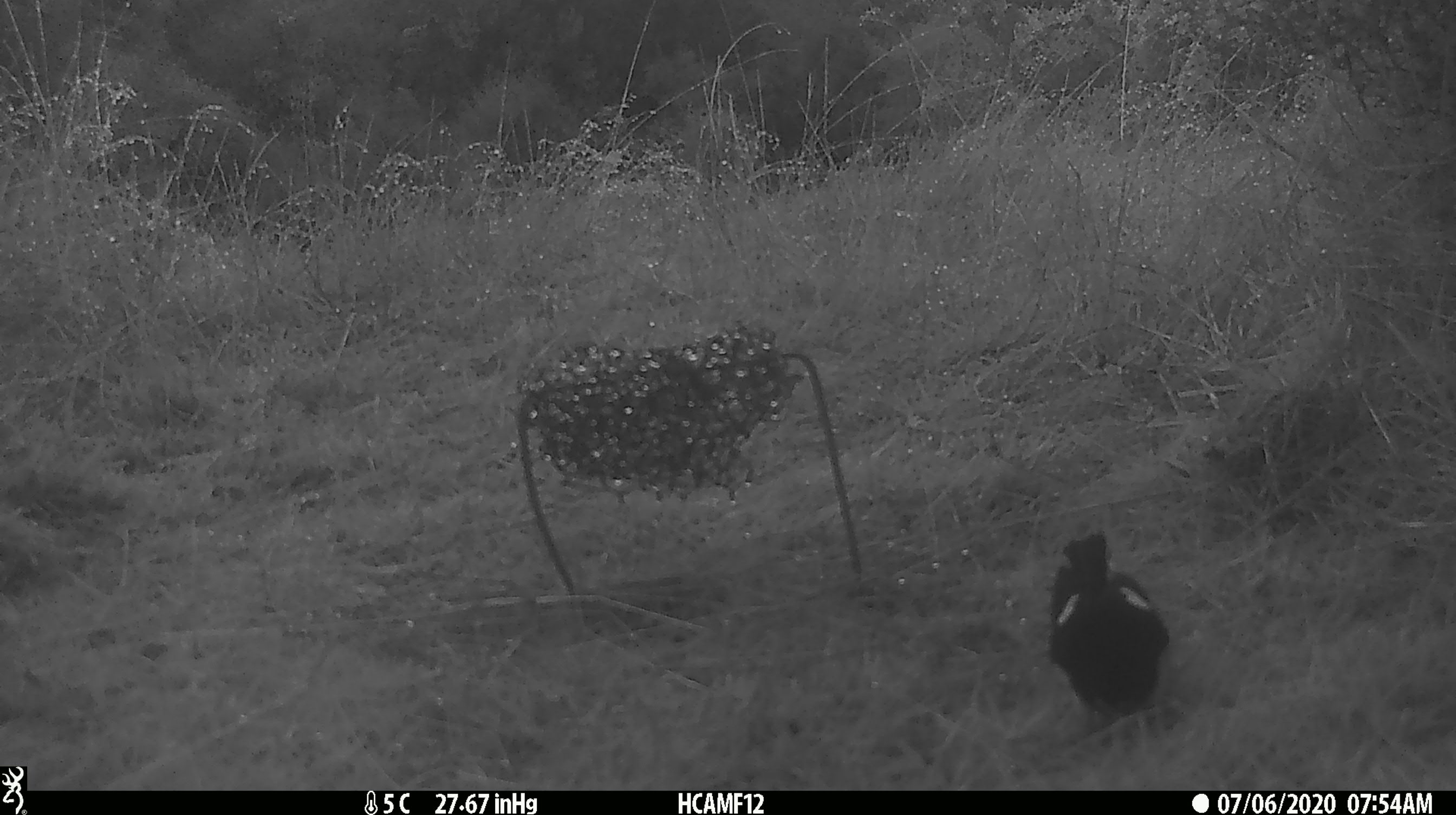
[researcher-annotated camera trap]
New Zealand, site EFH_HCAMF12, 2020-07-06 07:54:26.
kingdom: Animalia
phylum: Chordata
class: Aves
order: Passeriformes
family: Petroicidae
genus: Petroica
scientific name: Petroica macrocephala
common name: tomtit